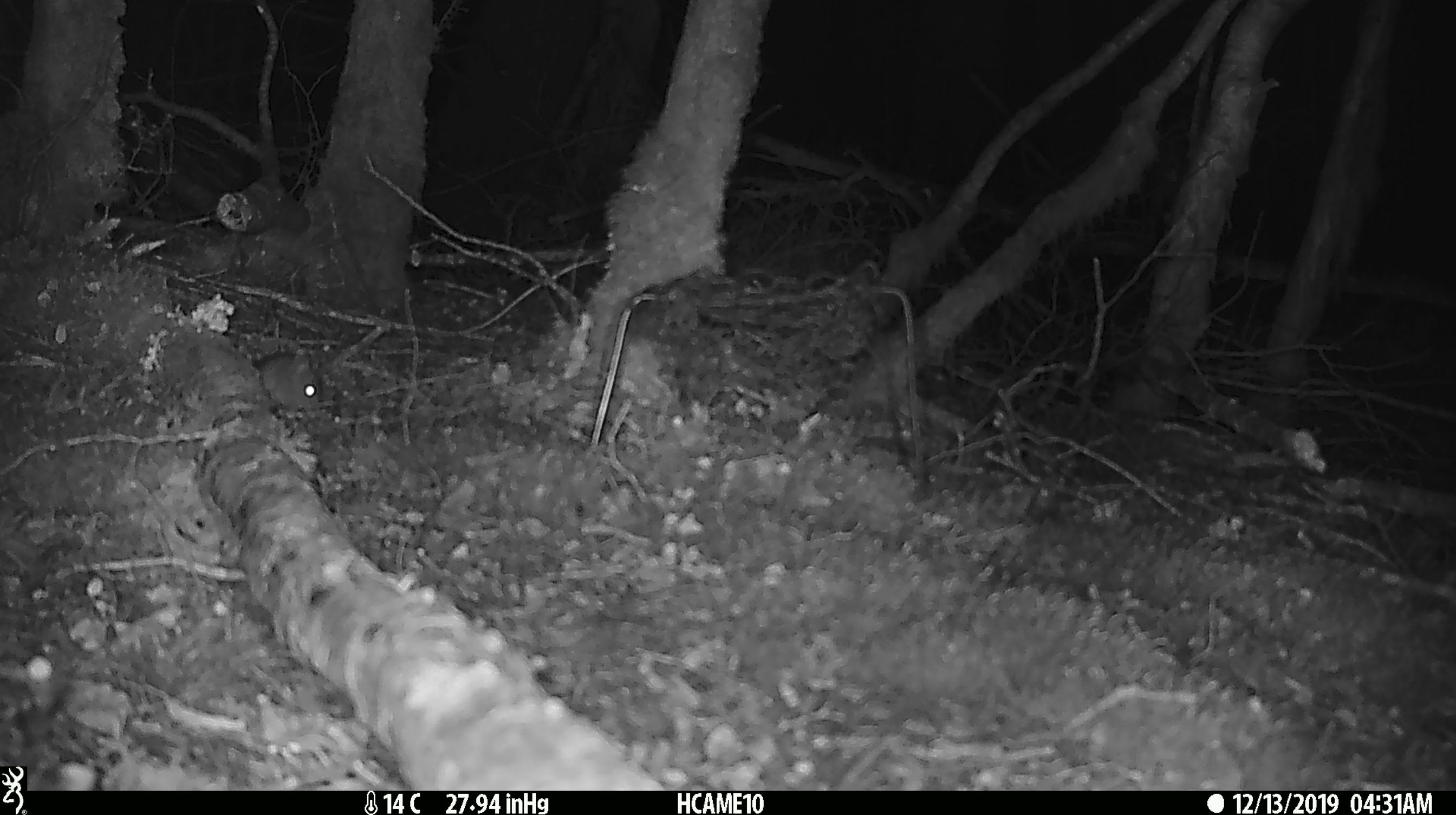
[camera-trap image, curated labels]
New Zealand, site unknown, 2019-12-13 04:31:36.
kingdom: Animalia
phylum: Chordata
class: Mammalia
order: Rodentia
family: Muridae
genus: Mus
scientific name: Mus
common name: mouse